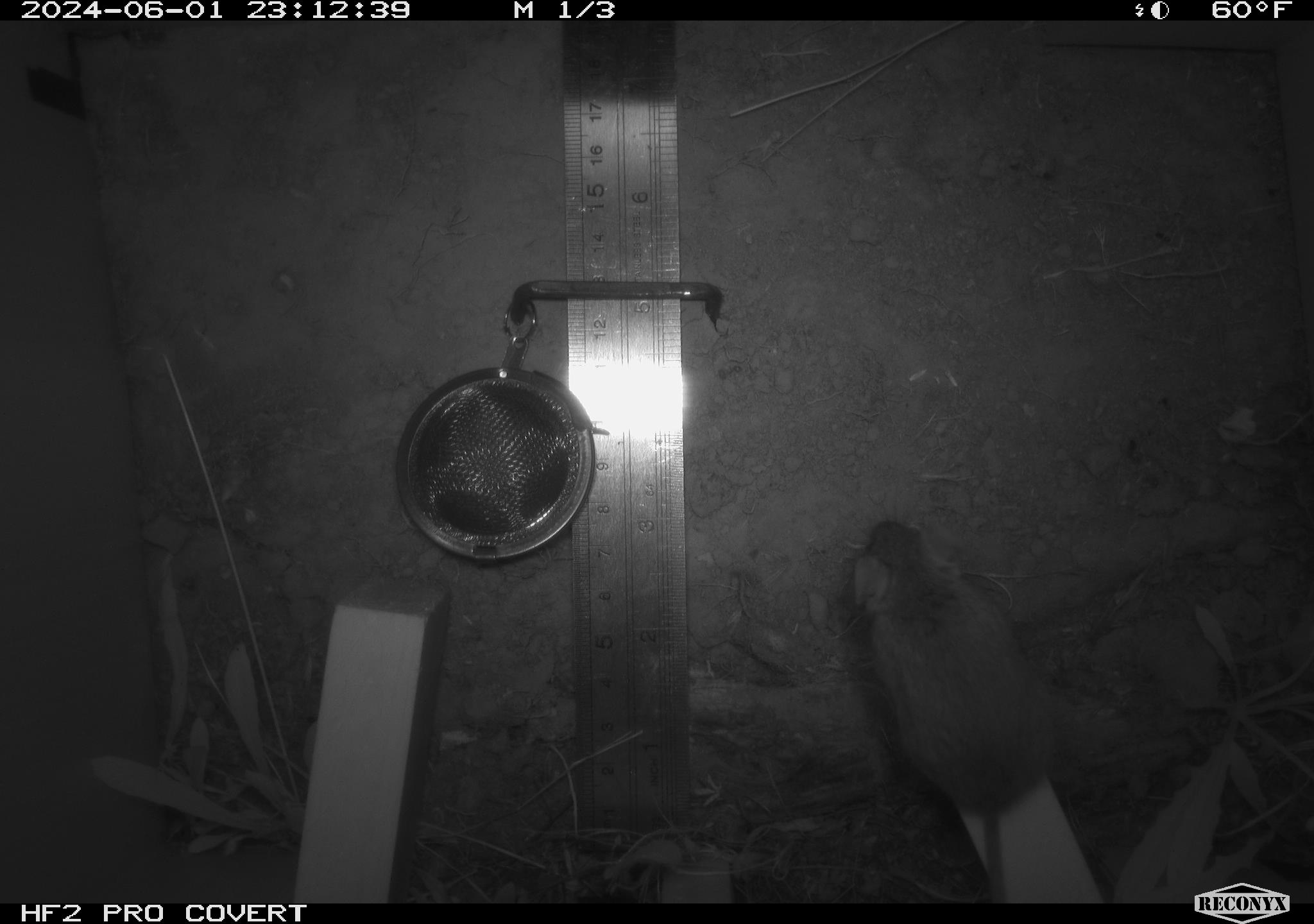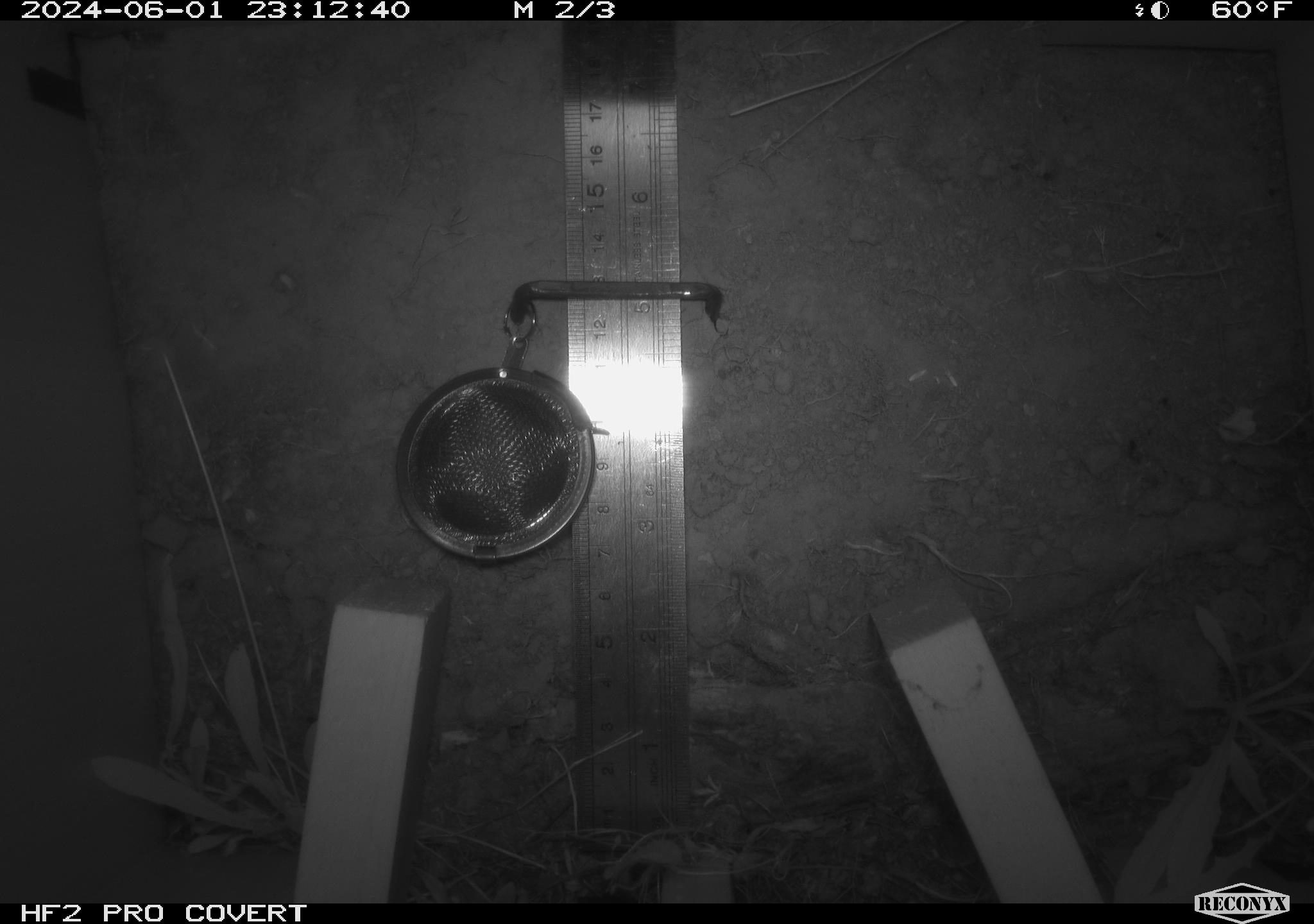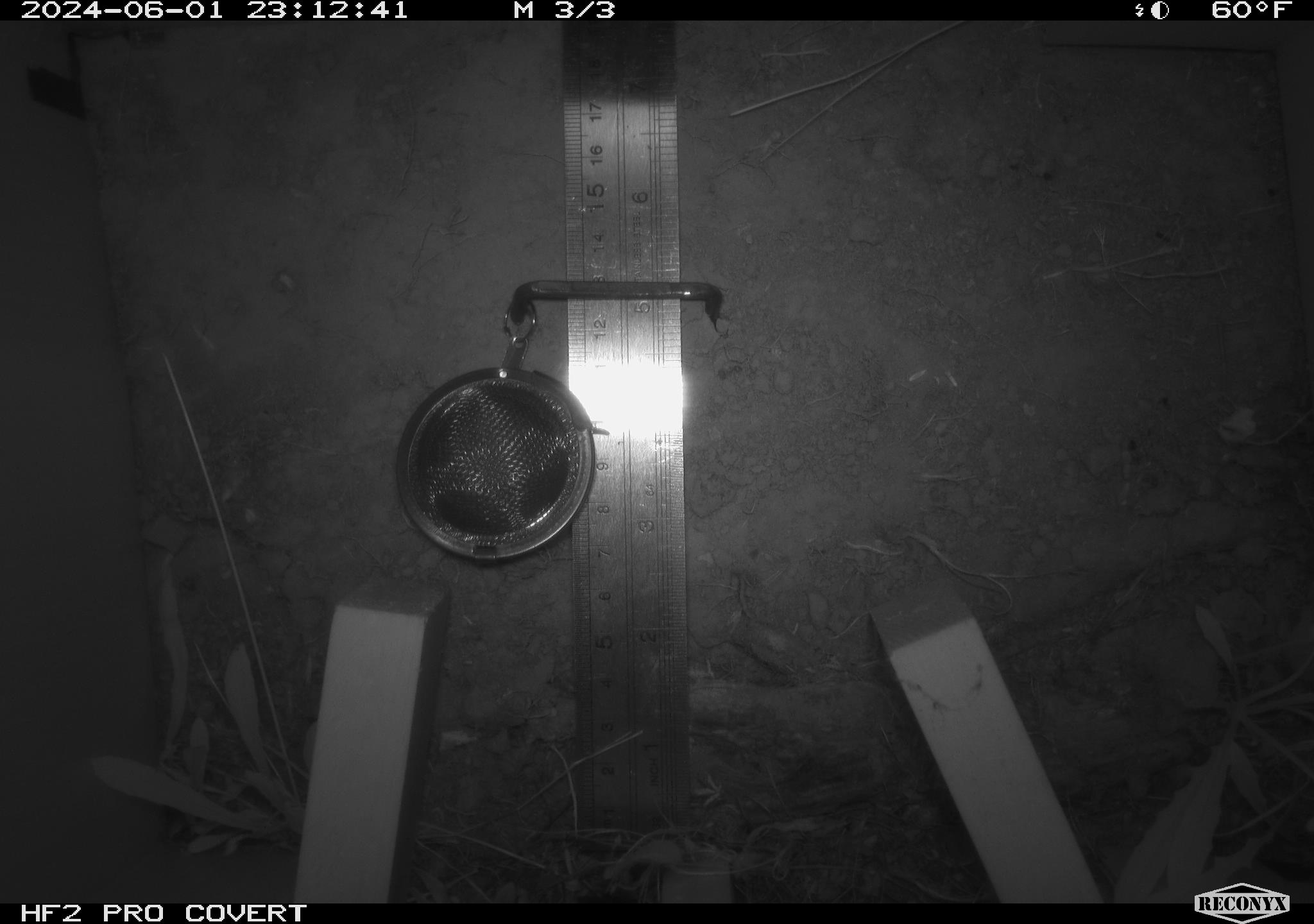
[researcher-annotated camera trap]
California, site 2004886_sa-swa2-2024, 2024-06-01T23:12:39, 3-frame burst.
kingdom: Animalia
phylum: Chordata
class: Mammalia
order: Rodentia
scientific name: Rodentia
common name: mouse species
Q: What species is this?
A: Mouse species (Rodentia).